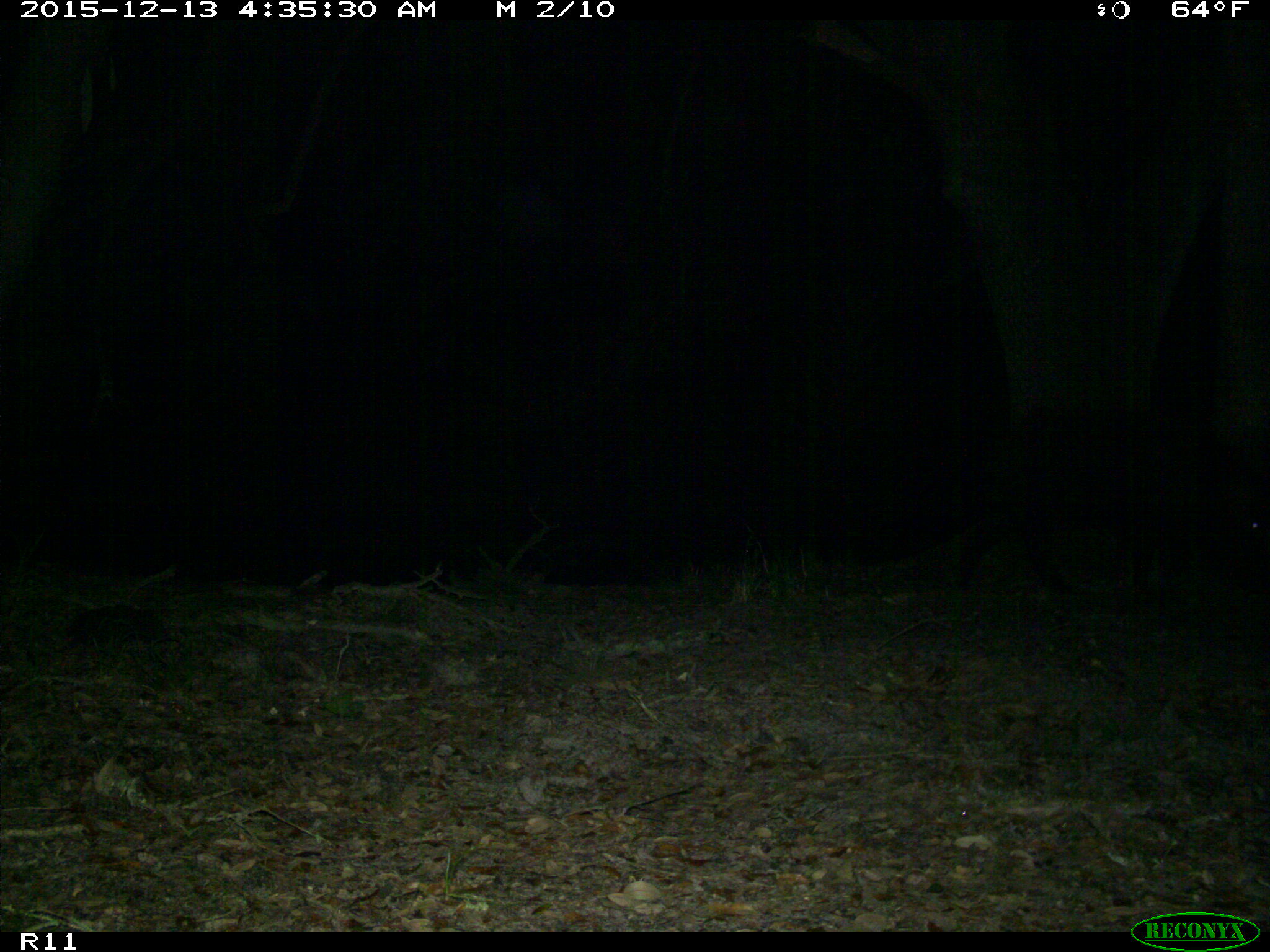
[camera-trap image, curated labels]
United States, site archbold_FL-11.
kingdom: Animalia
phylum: Chordata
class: Mammalia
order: Artiodactyla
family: Suidae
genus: Sus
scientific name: Sus scrofa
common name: wild boar